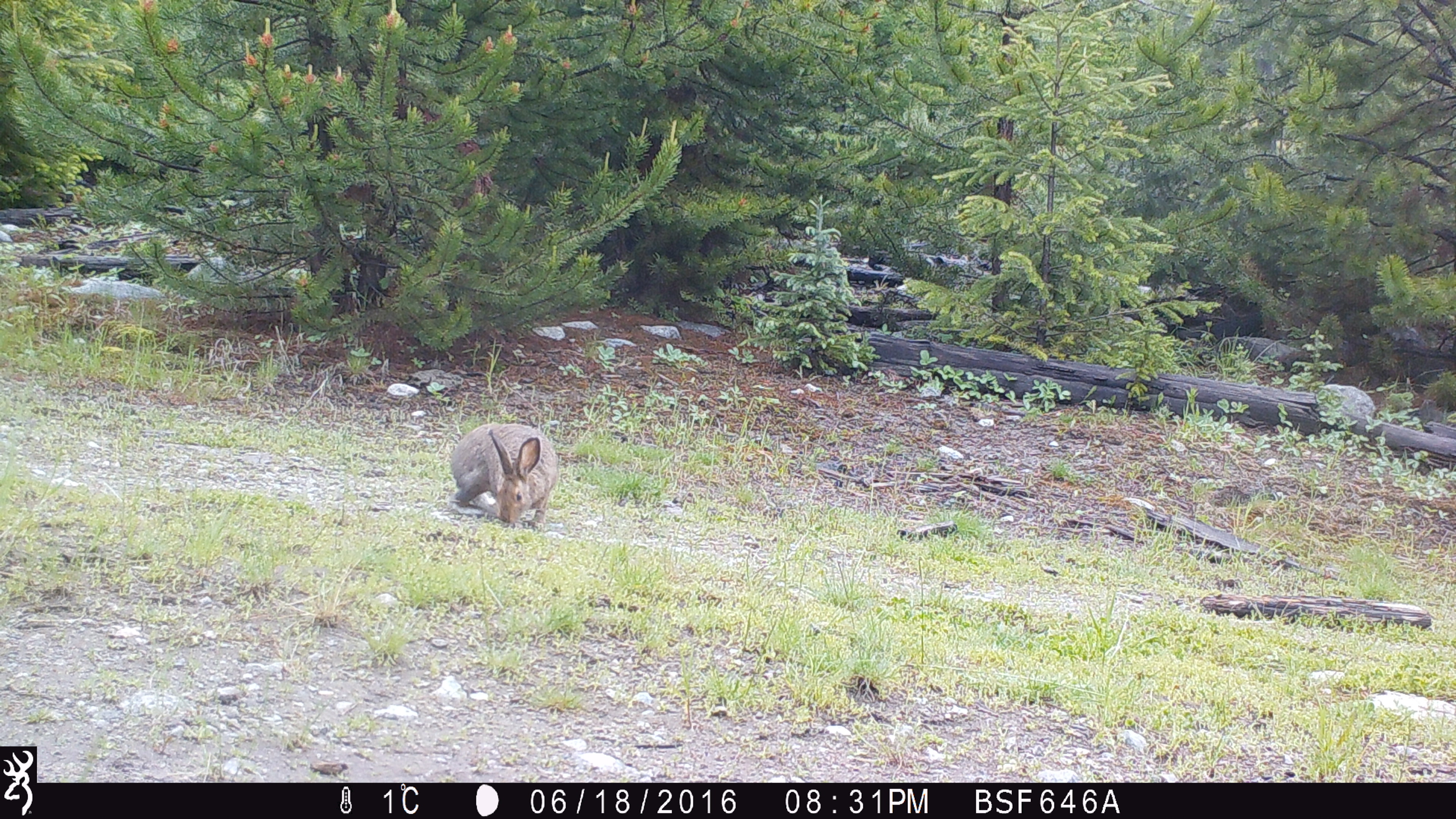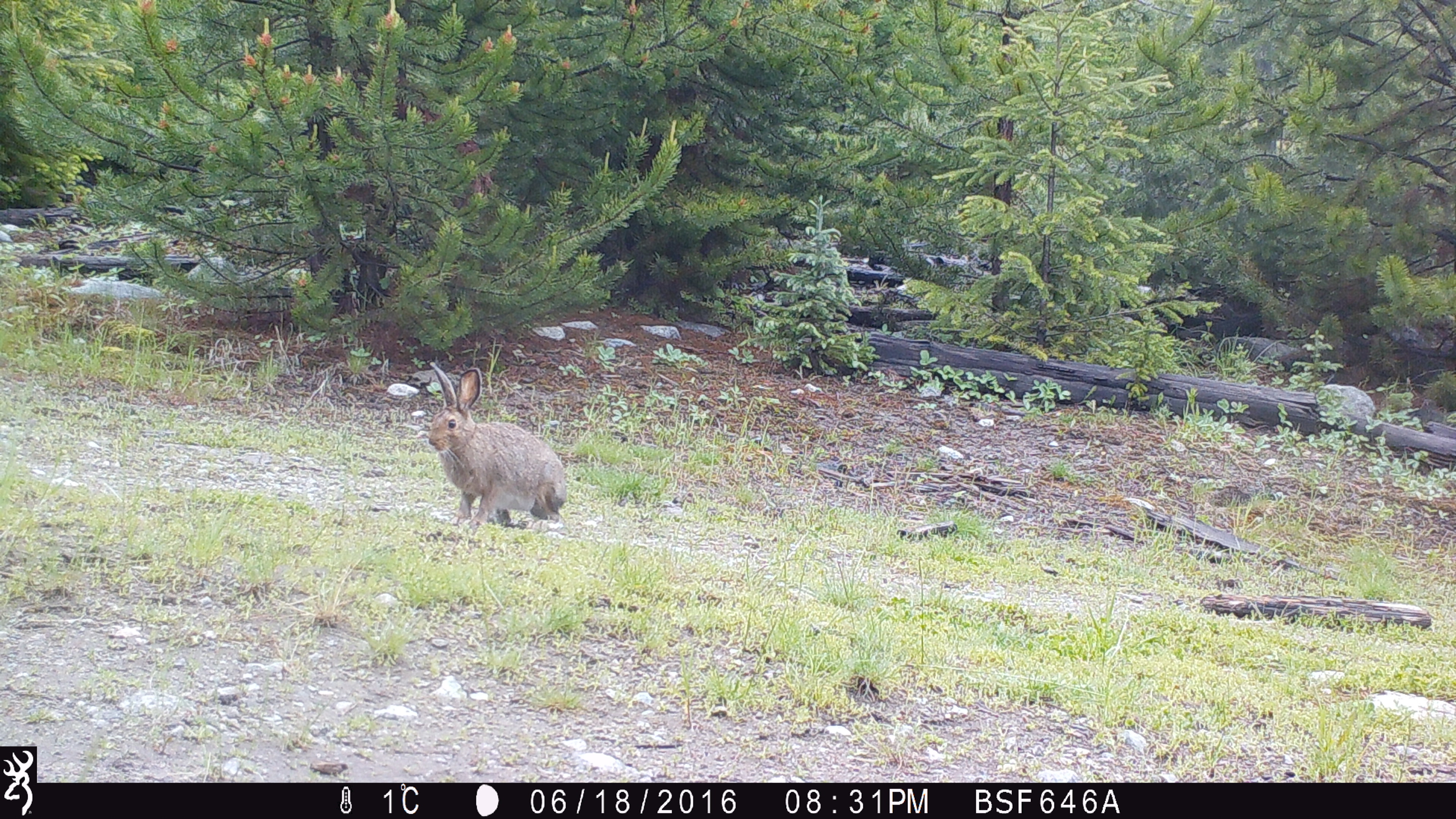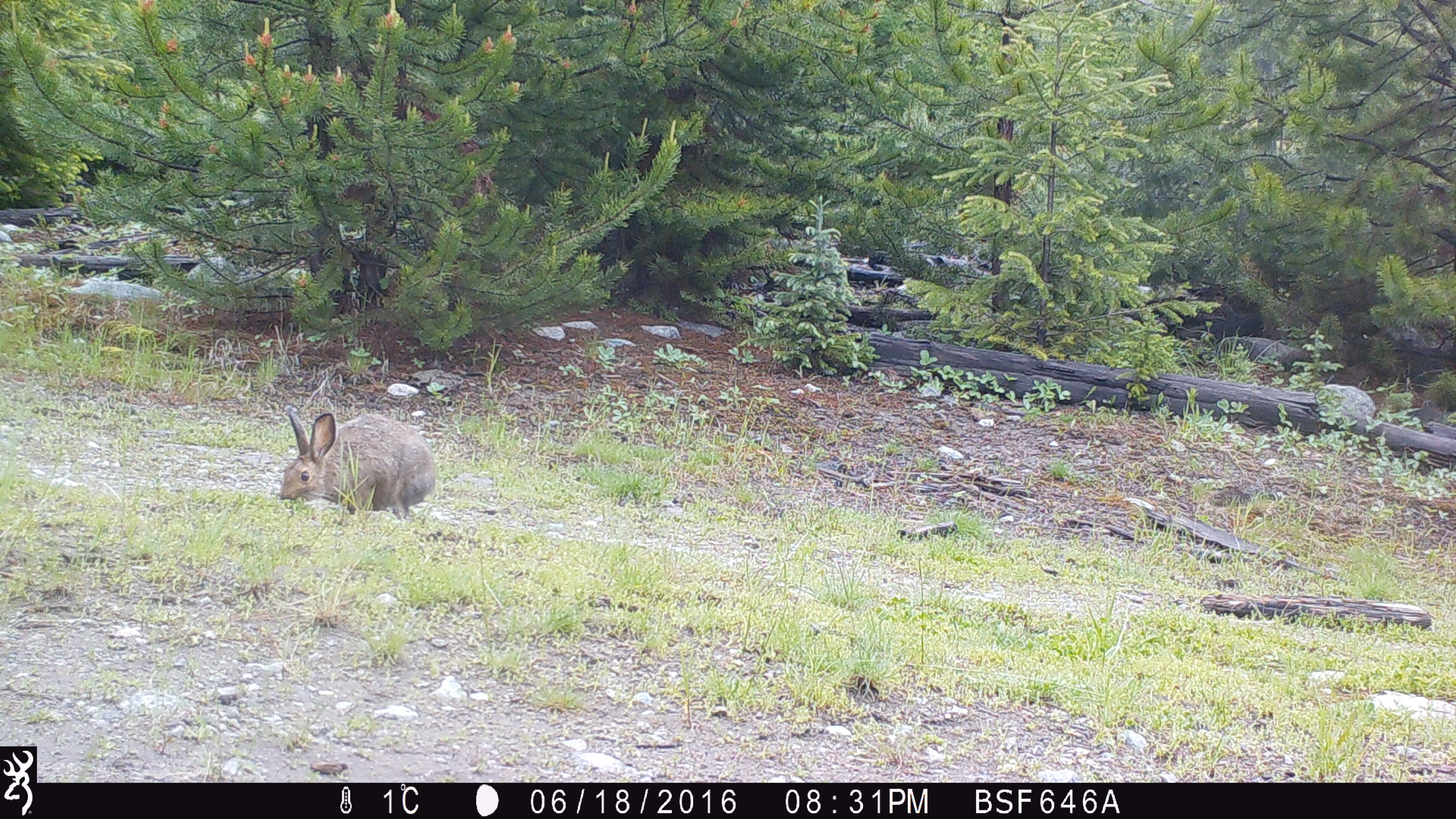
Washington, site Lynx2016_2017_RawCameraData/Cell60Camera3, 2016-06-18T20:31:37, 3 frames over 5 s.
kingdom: Animalia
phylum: Chordata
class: Mammalia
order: Lagomorpha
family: Leporidae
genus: Lepus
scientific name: Lepus americanus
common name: snowshoe hare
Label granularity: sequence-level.